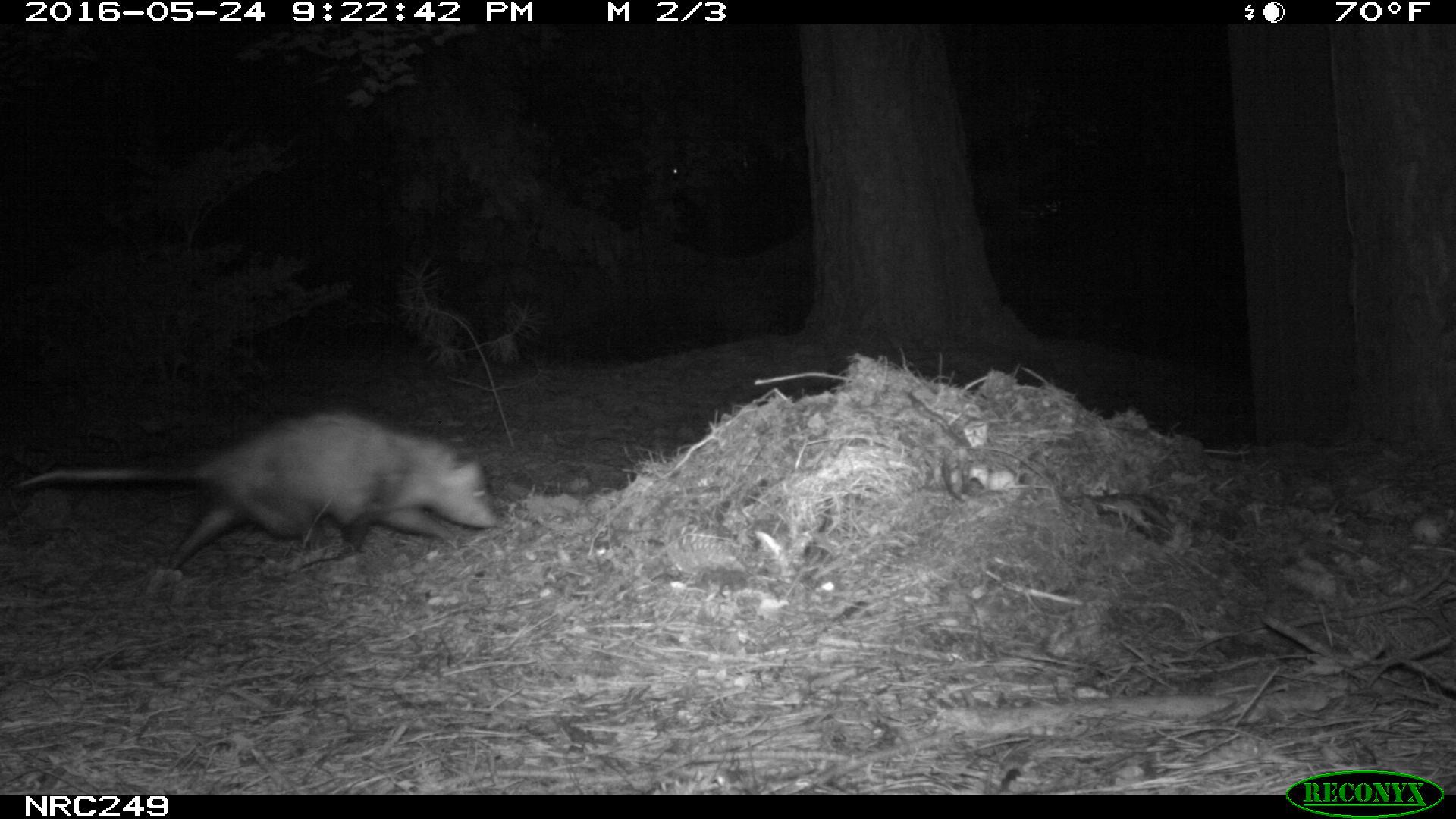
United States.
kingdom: Animalia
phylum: Chordata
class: Mammalia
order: Didelphimorphia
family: Didelphidae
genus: Didelphis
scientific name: Didelphis virginiana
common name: virginia opossum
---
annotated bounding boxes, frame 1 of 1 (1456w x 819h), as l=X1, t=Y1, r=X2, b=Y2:
Virginia Opossum: l=11, t=401, r=504, b=575